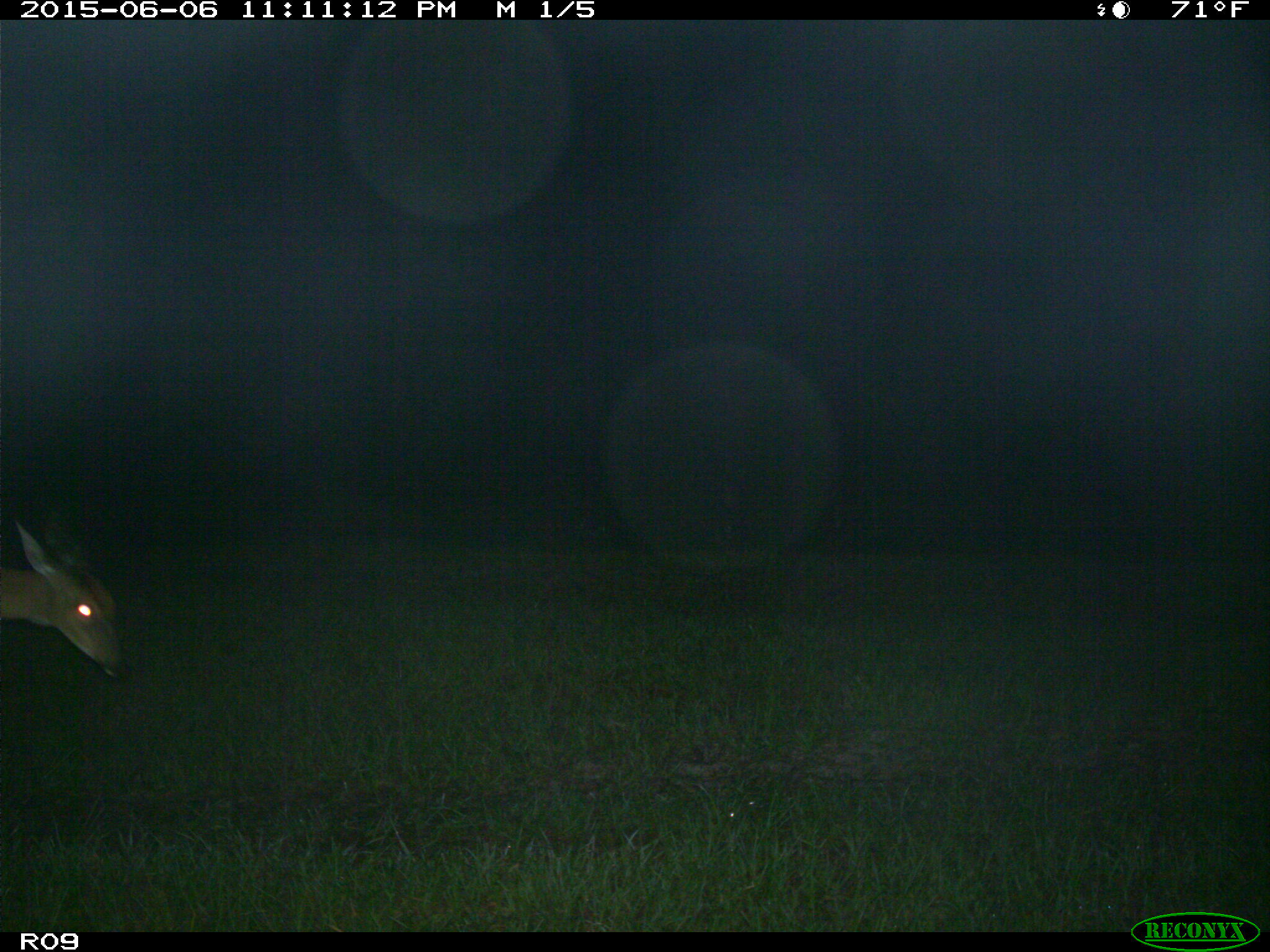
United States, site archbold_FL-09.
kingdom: Animalia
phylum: Chordata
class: Mammalia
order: Artiodactyla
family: Cervidae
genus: Odocoileus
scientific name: Odocoileus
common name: deer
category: unidentified deer